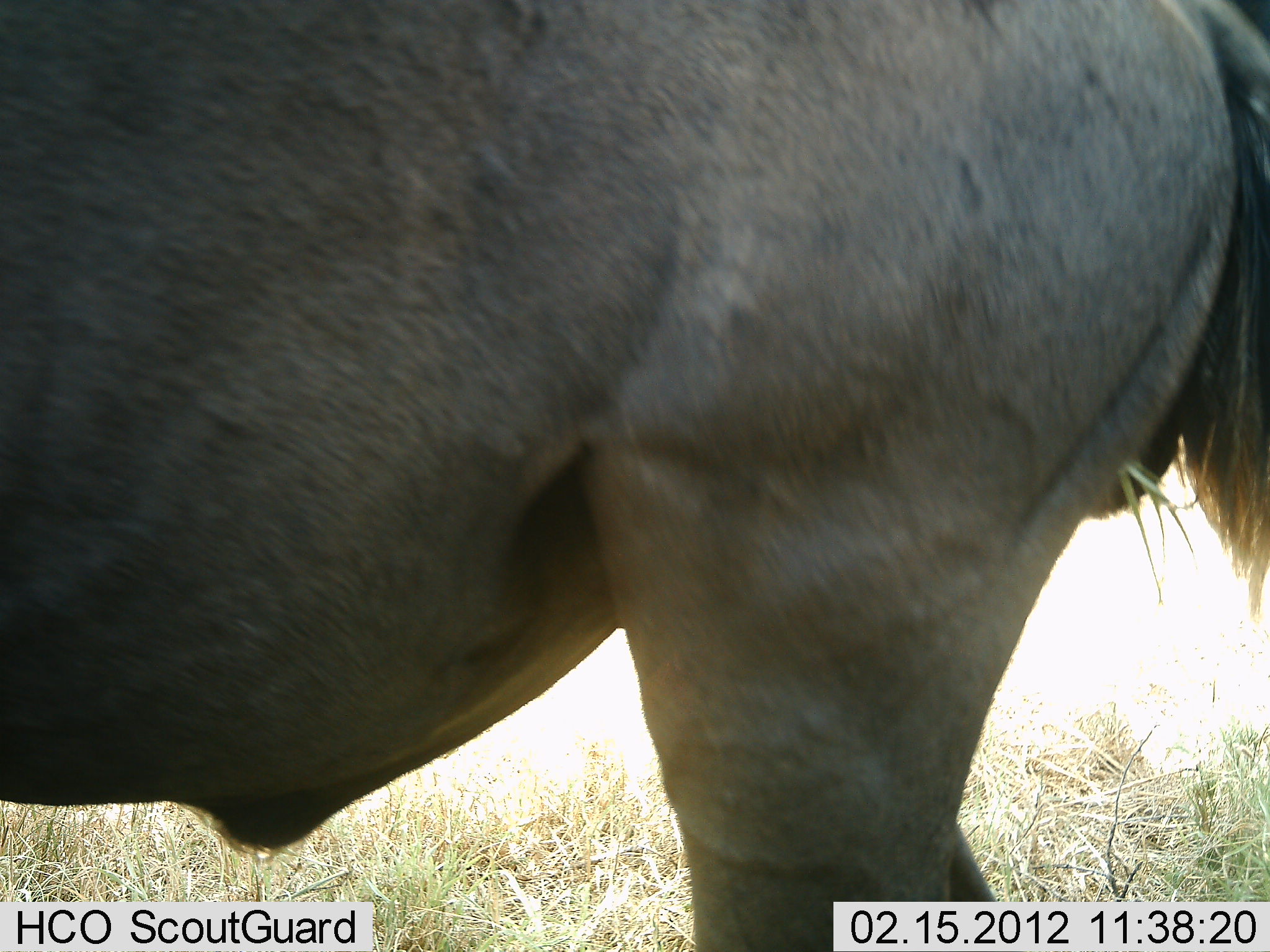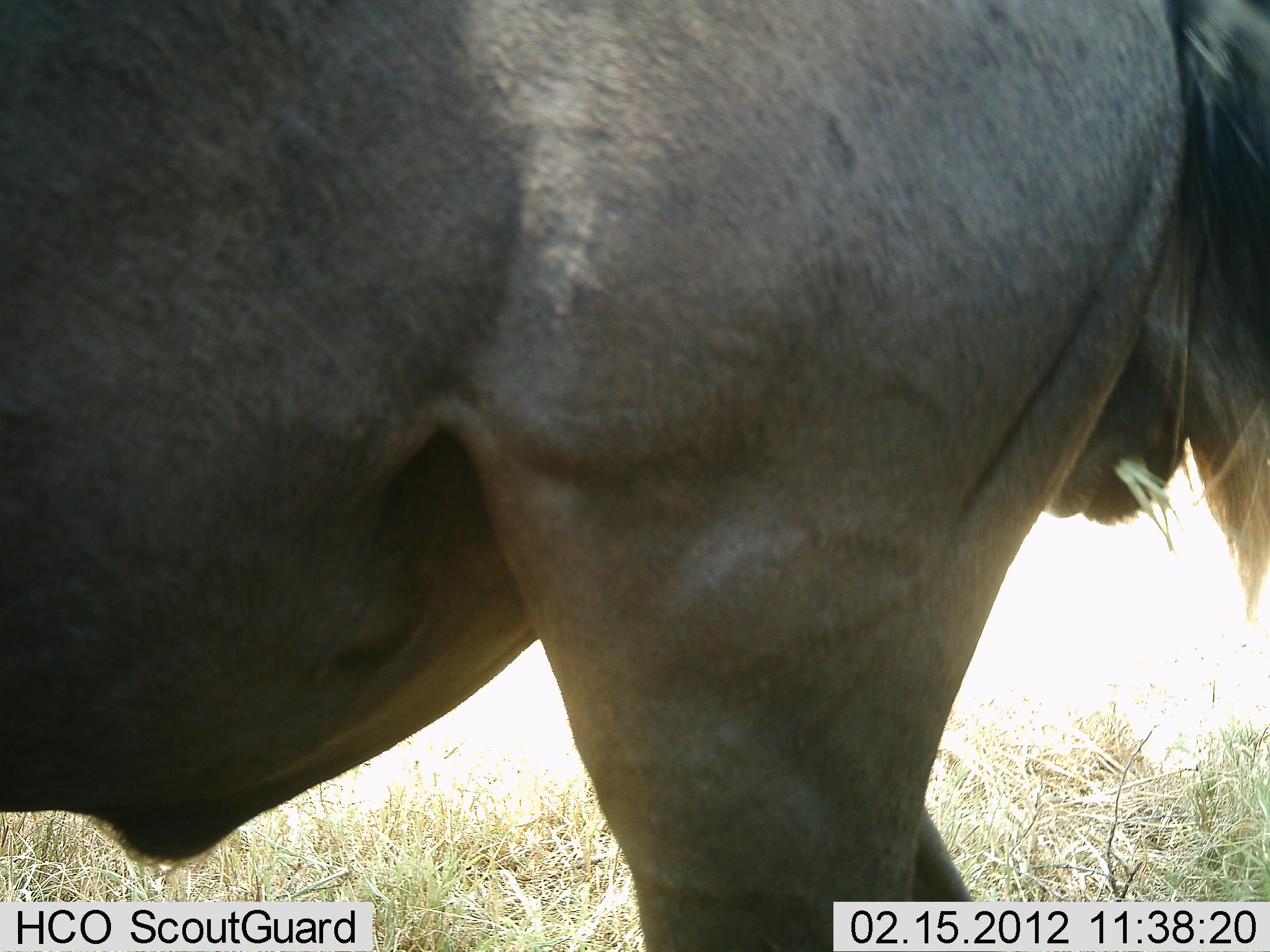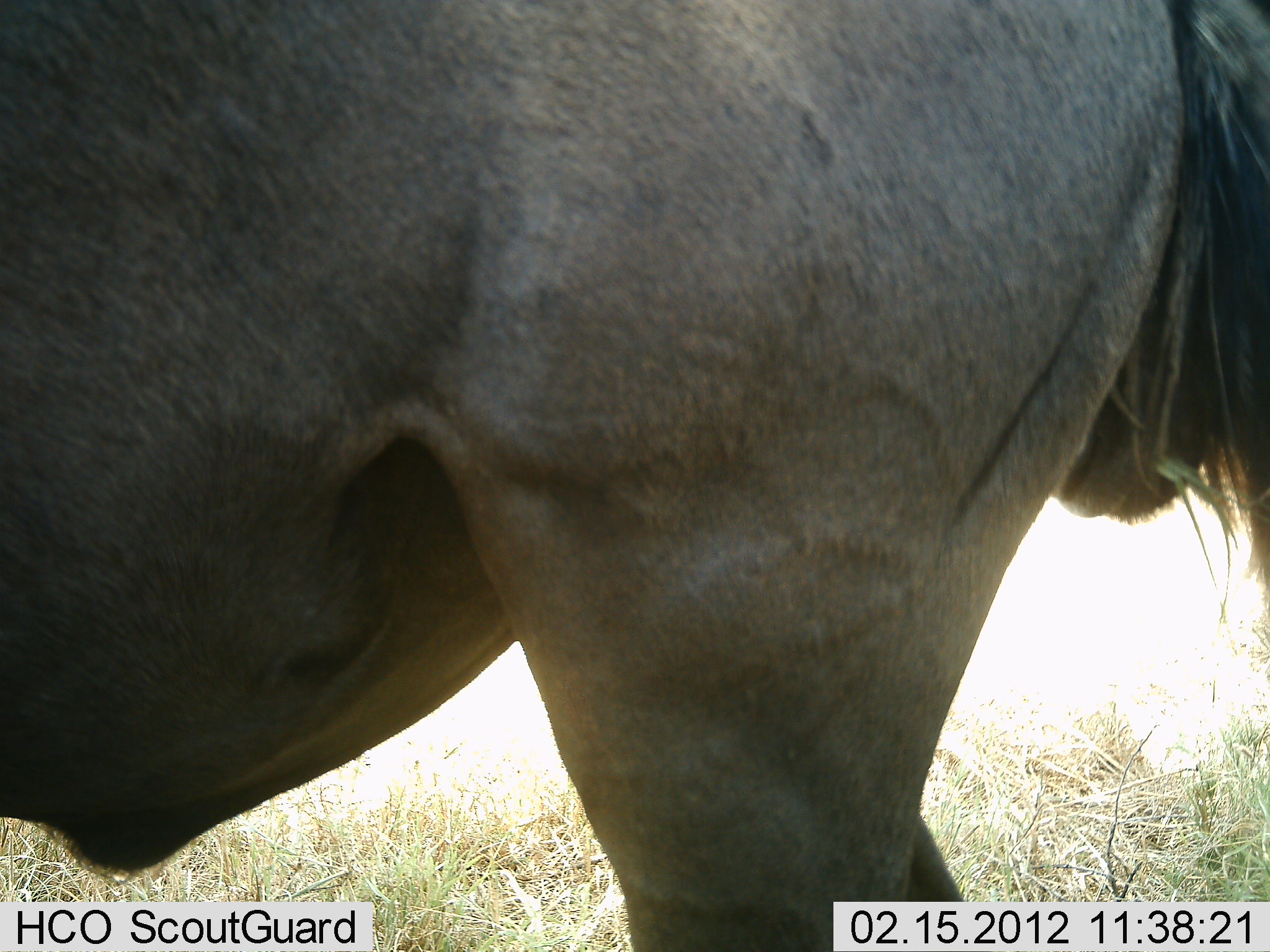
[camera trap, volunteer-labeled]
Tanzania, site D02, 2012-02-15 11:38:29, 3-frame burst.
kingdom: Animalia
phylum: Chordata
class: Mammalia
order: Artiodactyla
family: Bovidae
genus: Connochaetes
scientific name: Connochaetes taurinus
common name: blue wildebeest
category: wildebeest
Wildebeest (blue wildebeest) (Connochaetes taurinus), count 1. Behavior (volunteer vote fractions): standing 88%, resting 0%, moving 6%, interacting 0%. Young present (vote fraction): 0%. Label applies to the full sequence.